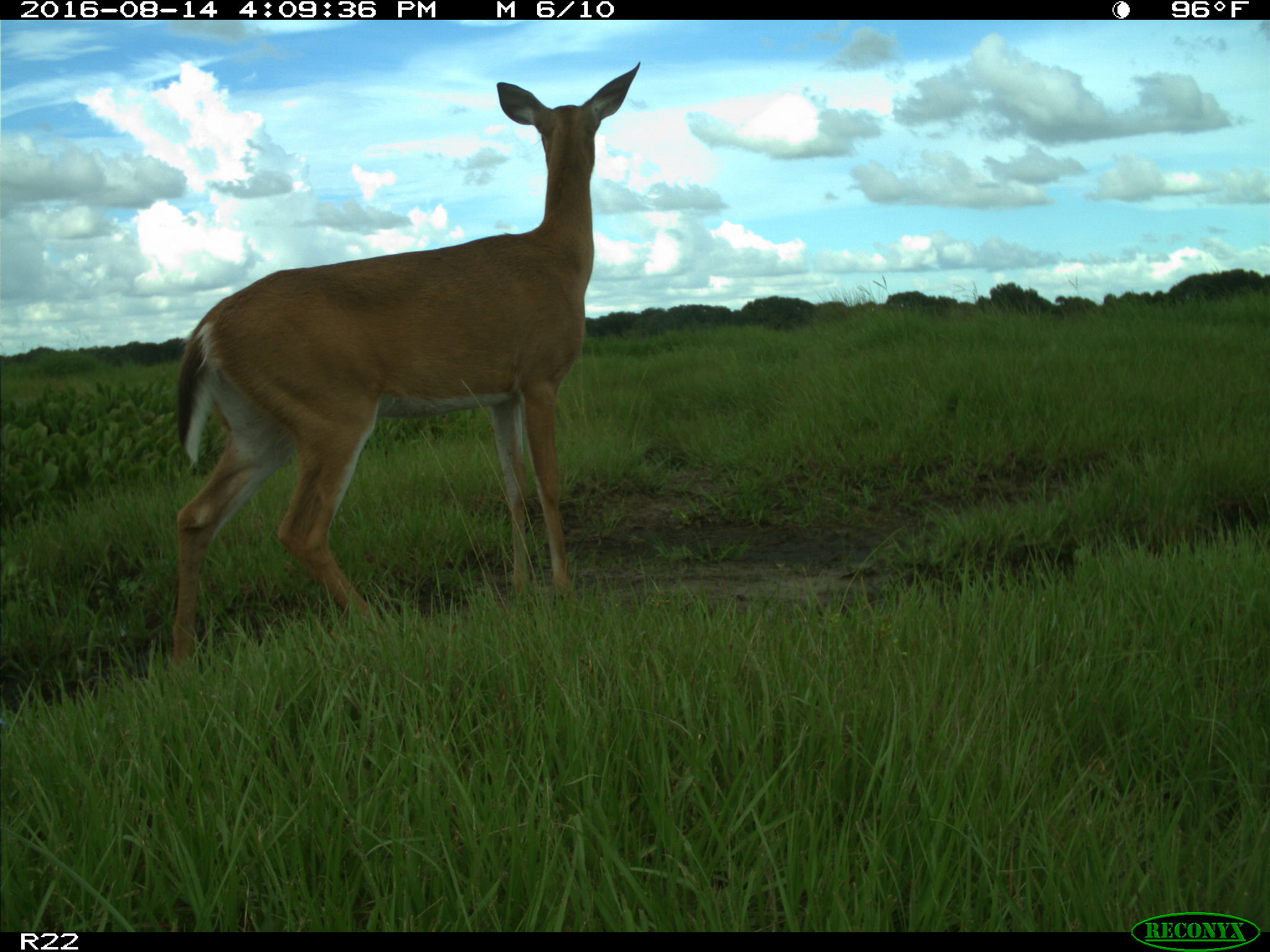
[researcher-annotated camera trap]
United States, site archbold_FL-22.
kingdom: Animalia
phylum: Chordata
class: Mammalia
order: Artiodactyla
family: Cervidae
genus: Odocoileus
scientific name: Odocoileus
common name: deer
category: unidentified deer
Unidentified deer (deer) (Odocoileus).